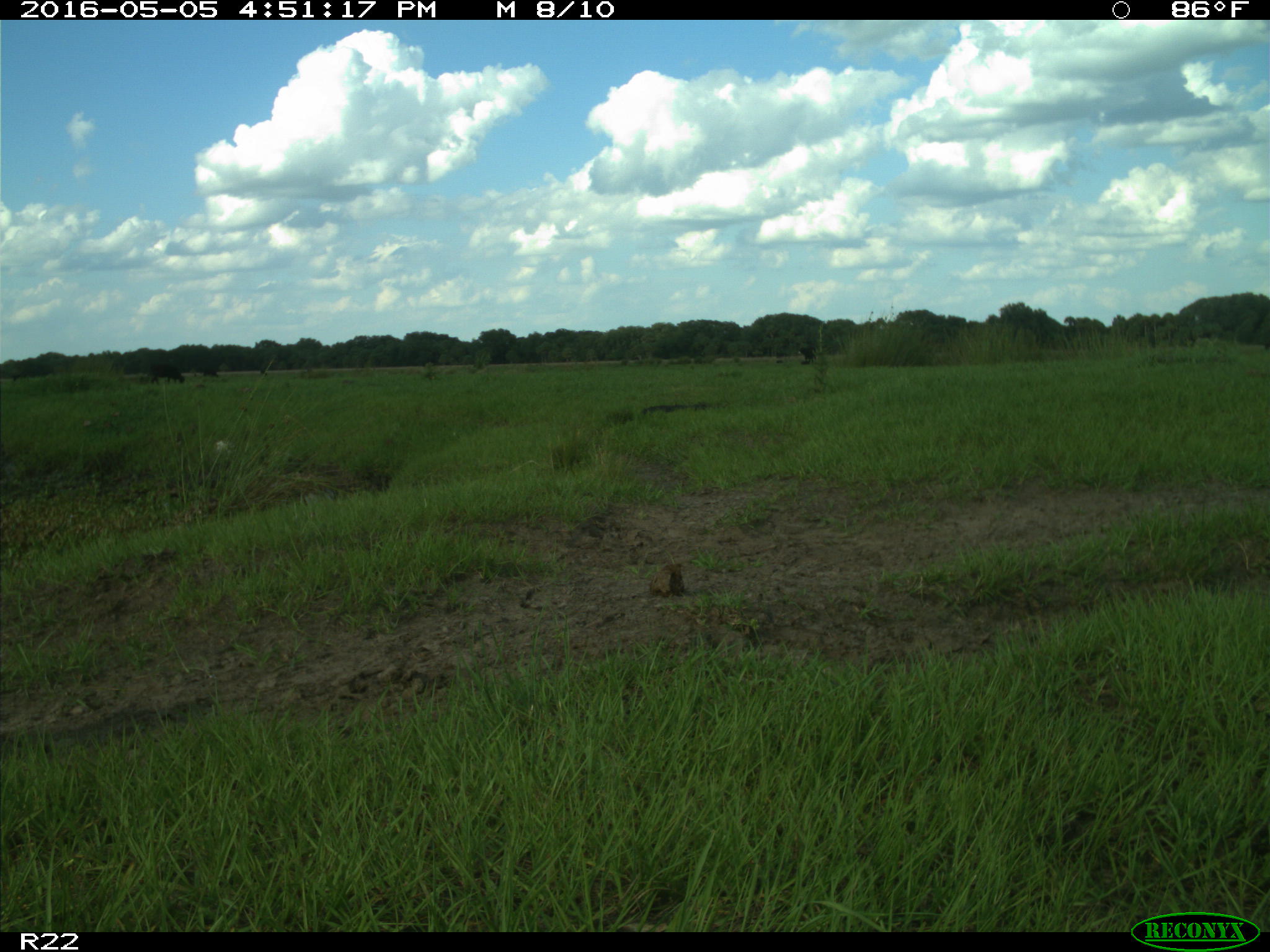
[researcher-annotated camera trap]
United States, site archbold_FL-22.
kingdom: Animalia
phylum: Chordata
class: Mammalia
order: Artiodactyla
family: Bovidae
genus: Bos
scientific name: Bos taurus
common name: domestic cow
Bos taurus (domestic cow).